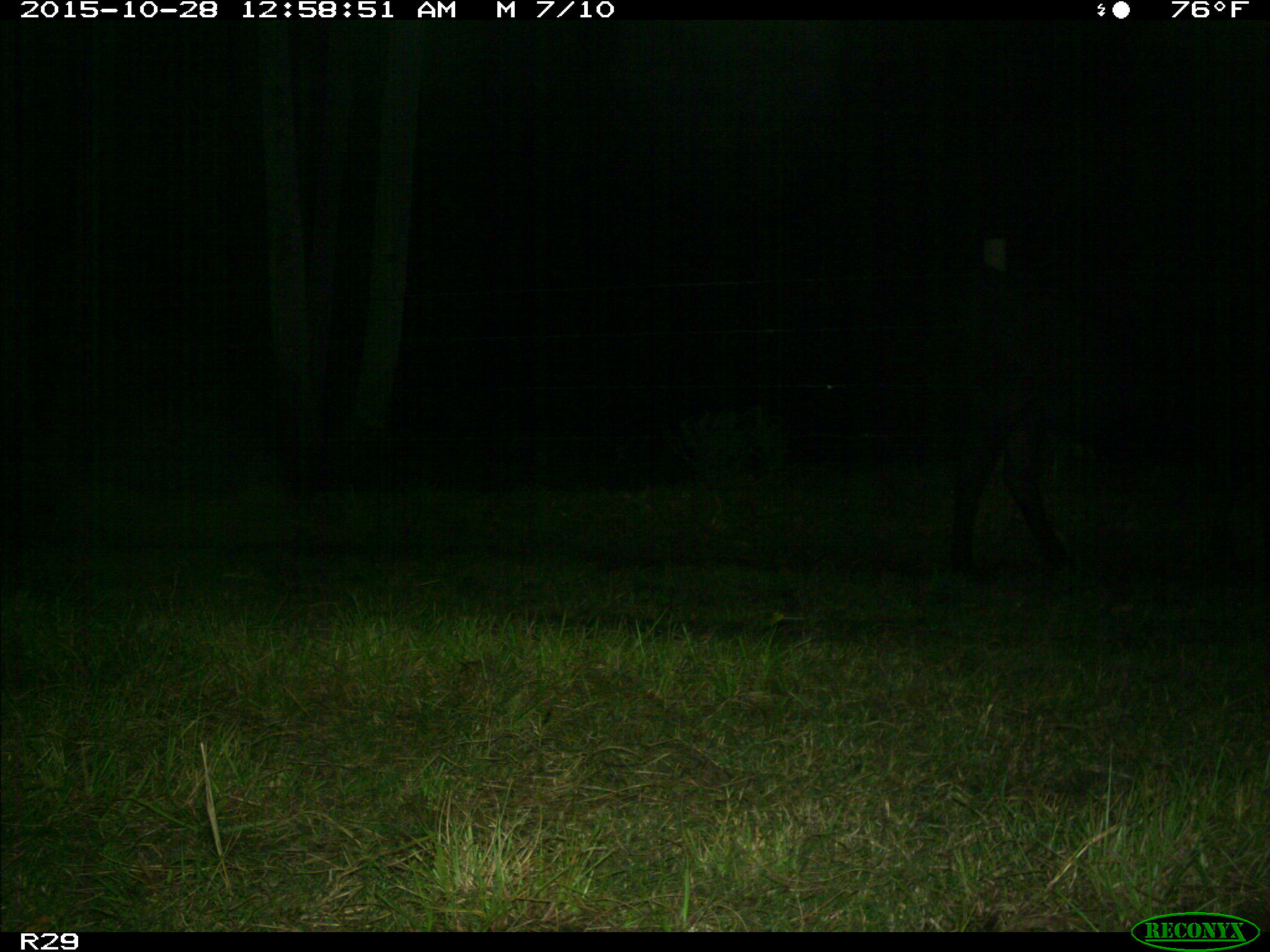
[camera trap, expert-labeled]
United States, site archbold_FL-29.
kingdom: Animalia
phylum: Chordata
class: Mammalia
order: Artiodactyla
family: Bovidae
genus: Bos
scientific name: Bos taurus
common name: domestic cow